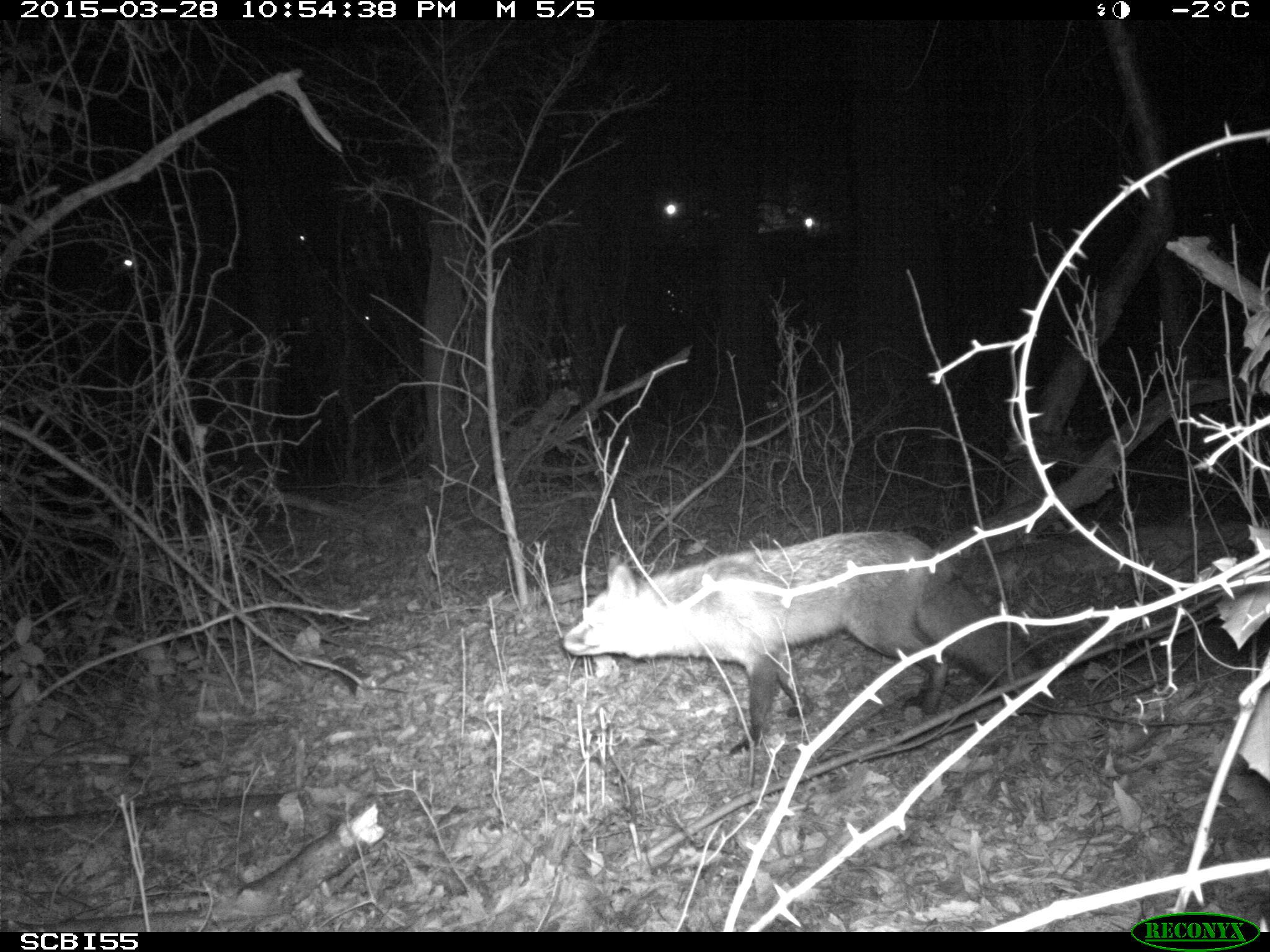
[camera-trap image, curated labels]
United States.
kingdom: Animalia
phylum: Chordata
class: Mammalia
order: Carnivora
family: Canidae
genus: Vulpes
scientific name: Vulpes vulpes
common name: red fox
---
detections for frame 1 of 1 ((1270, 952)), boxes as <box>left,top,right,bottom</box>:
Red Fox: <box>552,523,1069,763</box>